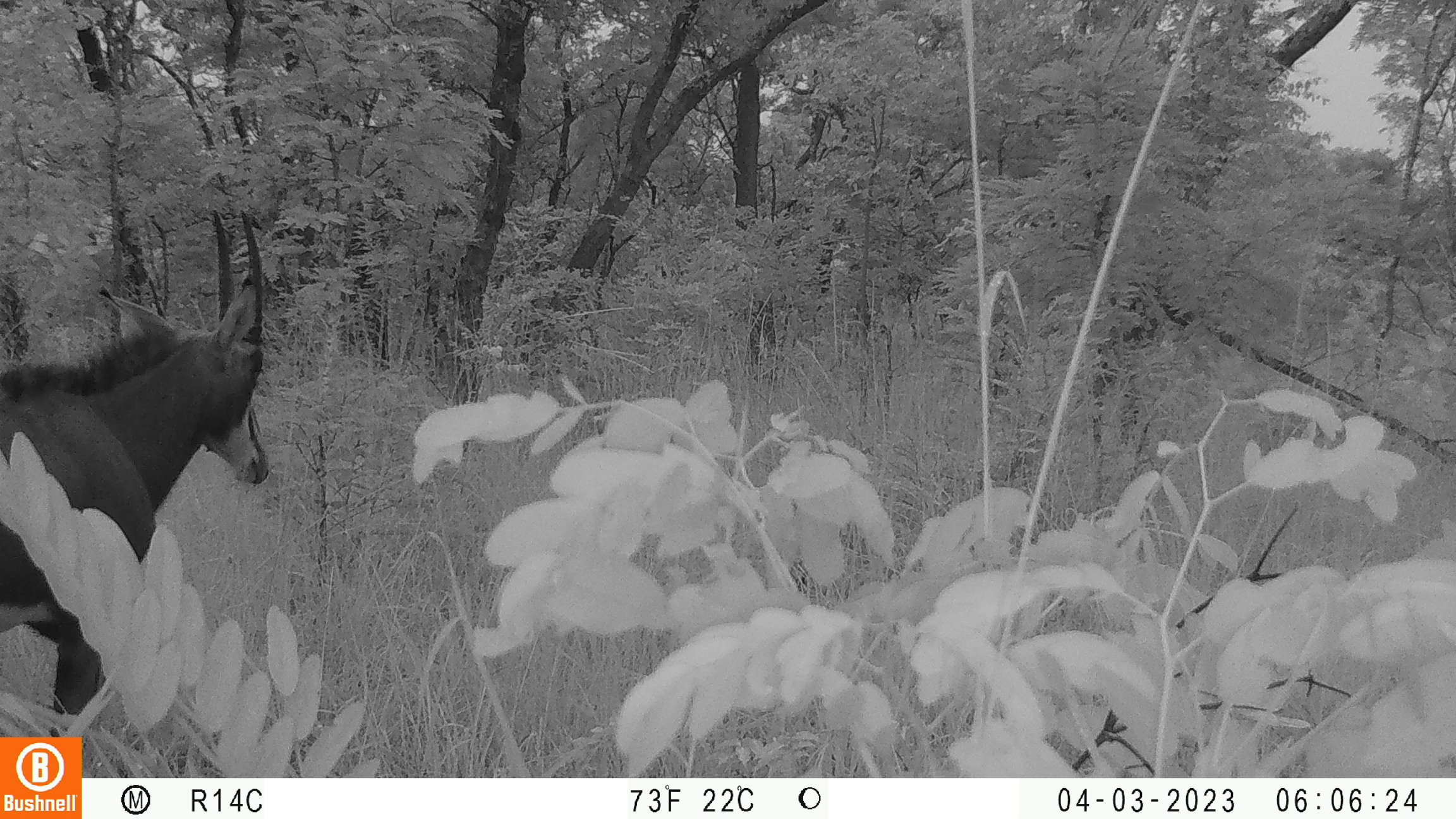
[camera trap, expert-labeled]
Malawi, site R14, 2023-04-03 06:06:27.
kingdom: Animalia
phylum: Chordata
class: Mammalia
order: Artiodactyla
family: Bovidae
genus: Hippotragus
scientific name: Hippotragus niger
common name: sable antelope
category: sable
Sable (sable antelope) (Hippotragus niger), count 1.